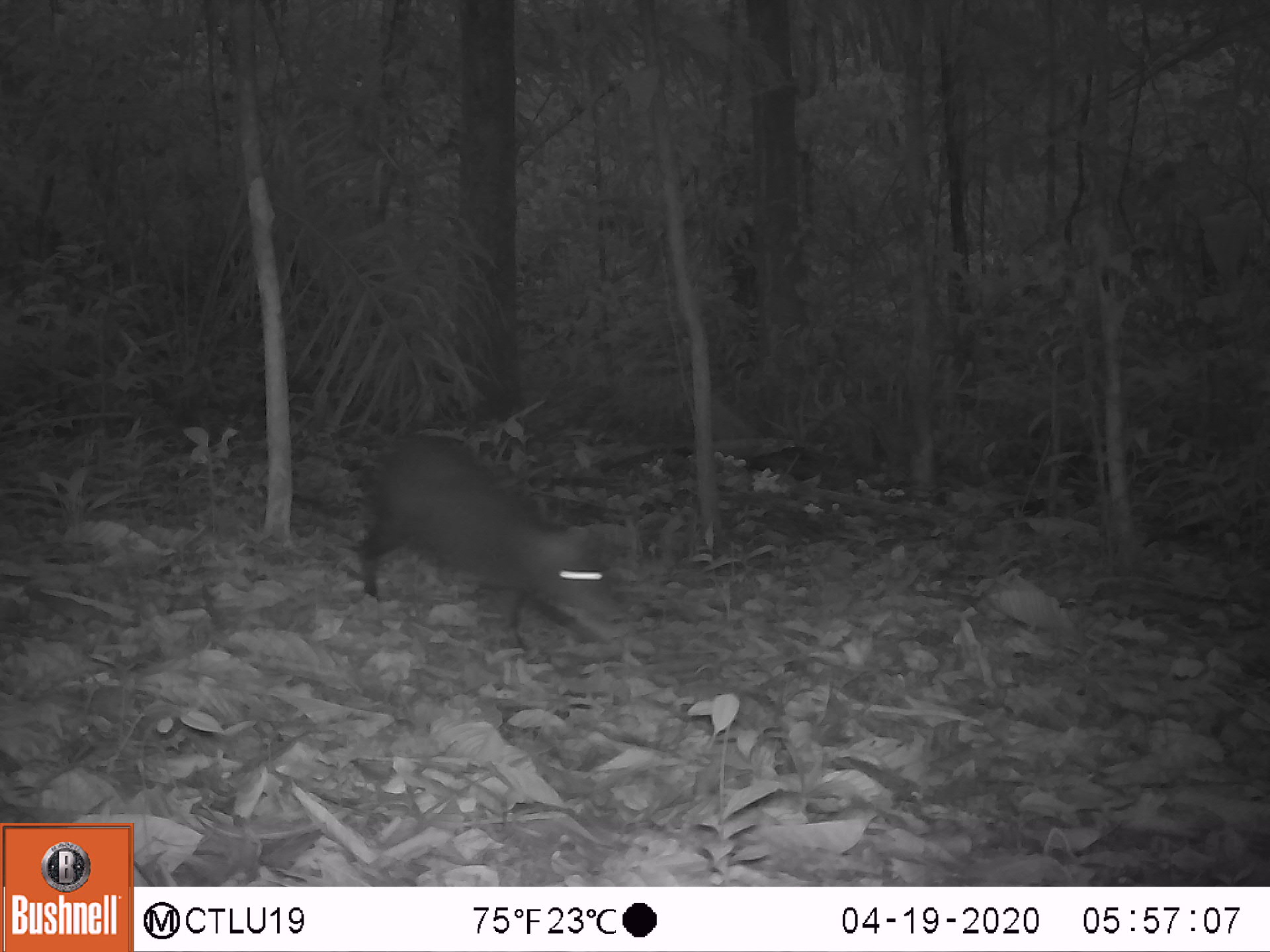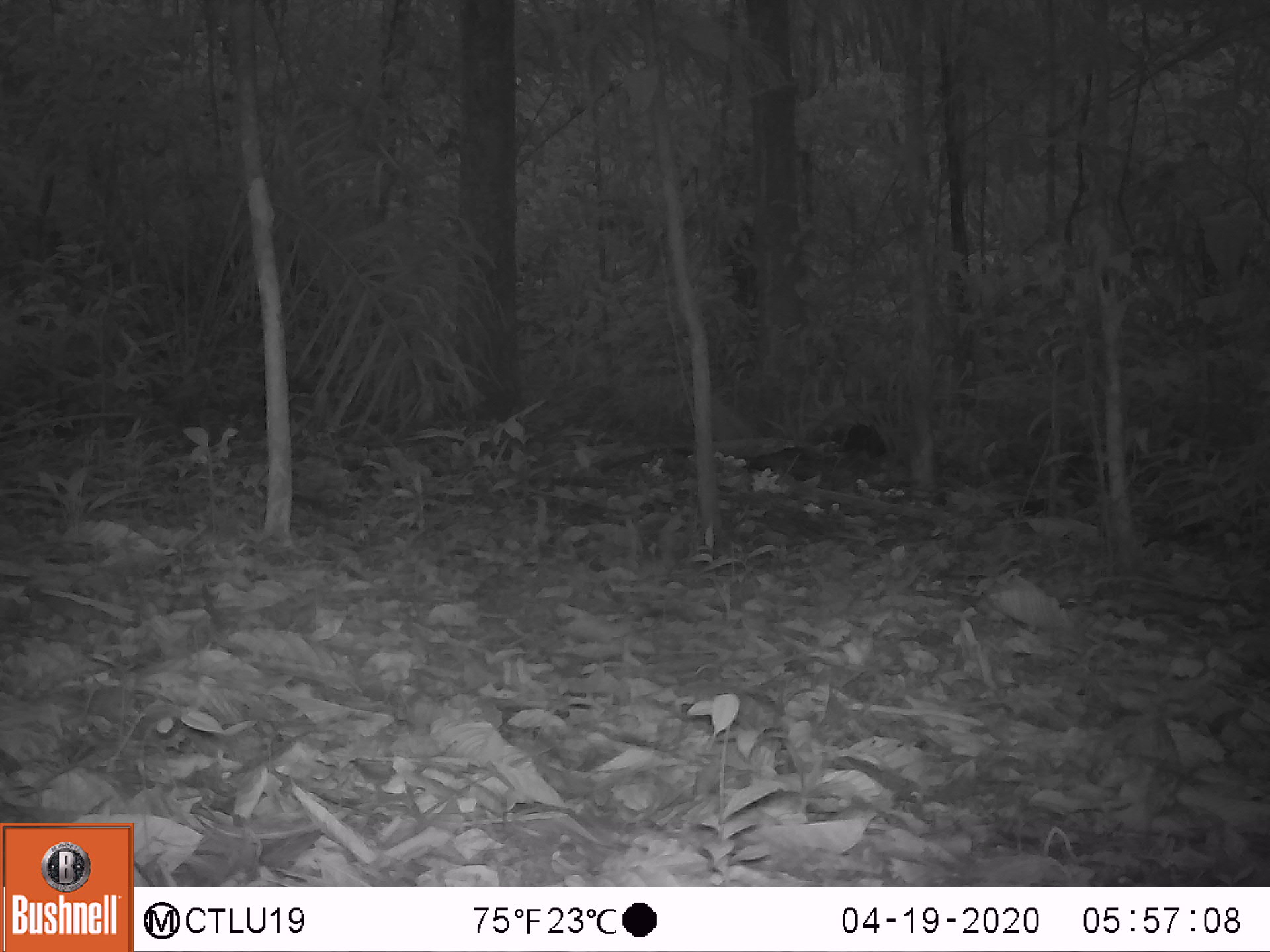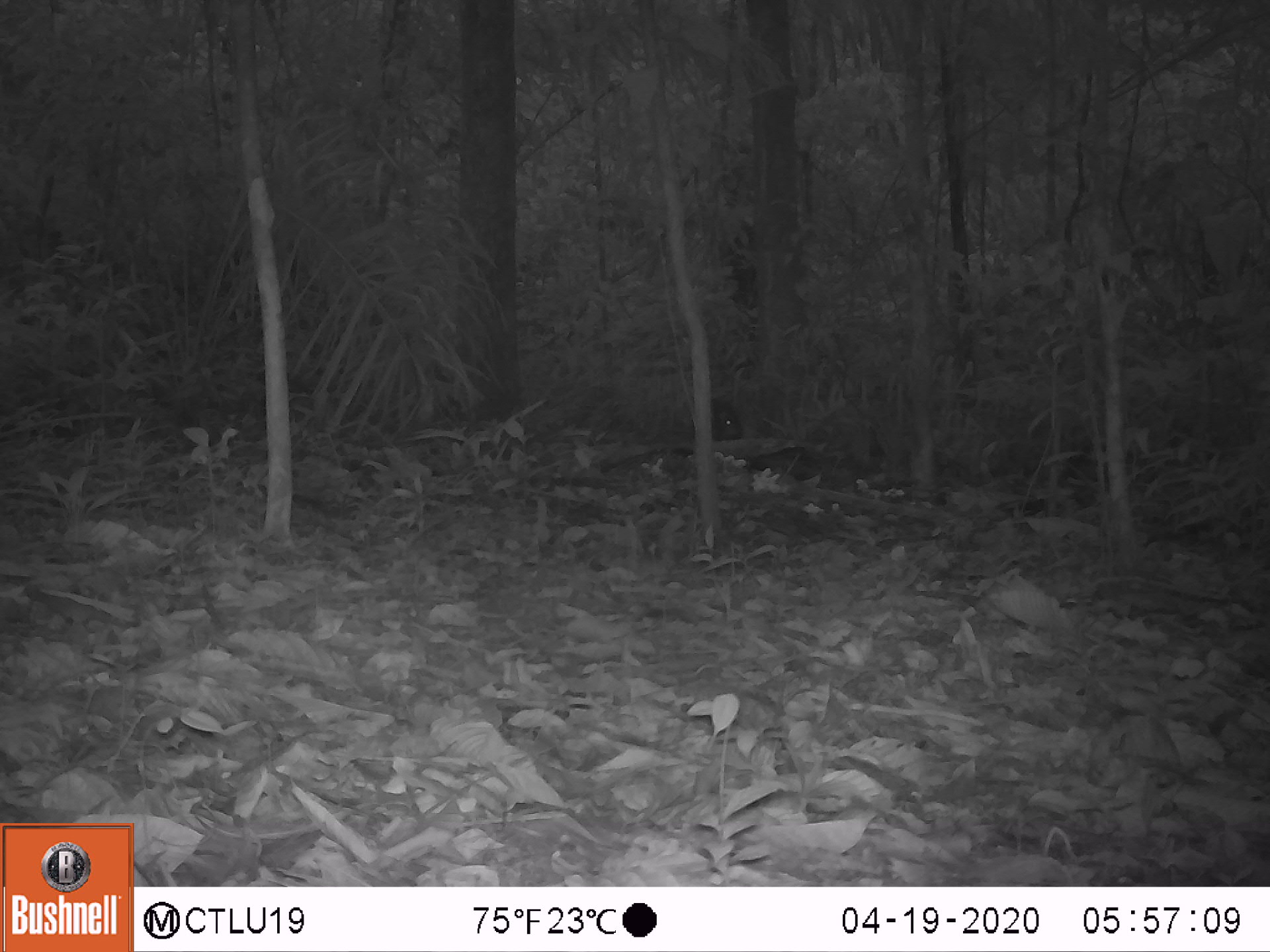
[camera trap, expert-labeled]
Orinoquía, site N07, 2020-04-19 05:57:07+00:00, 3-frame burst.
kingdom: Animalia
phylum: Chordata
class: Mammalia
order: Rodentia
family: Dasyproctidae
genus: Dasyprocta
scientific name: Dasyprocta fuliginosa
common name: black agouti